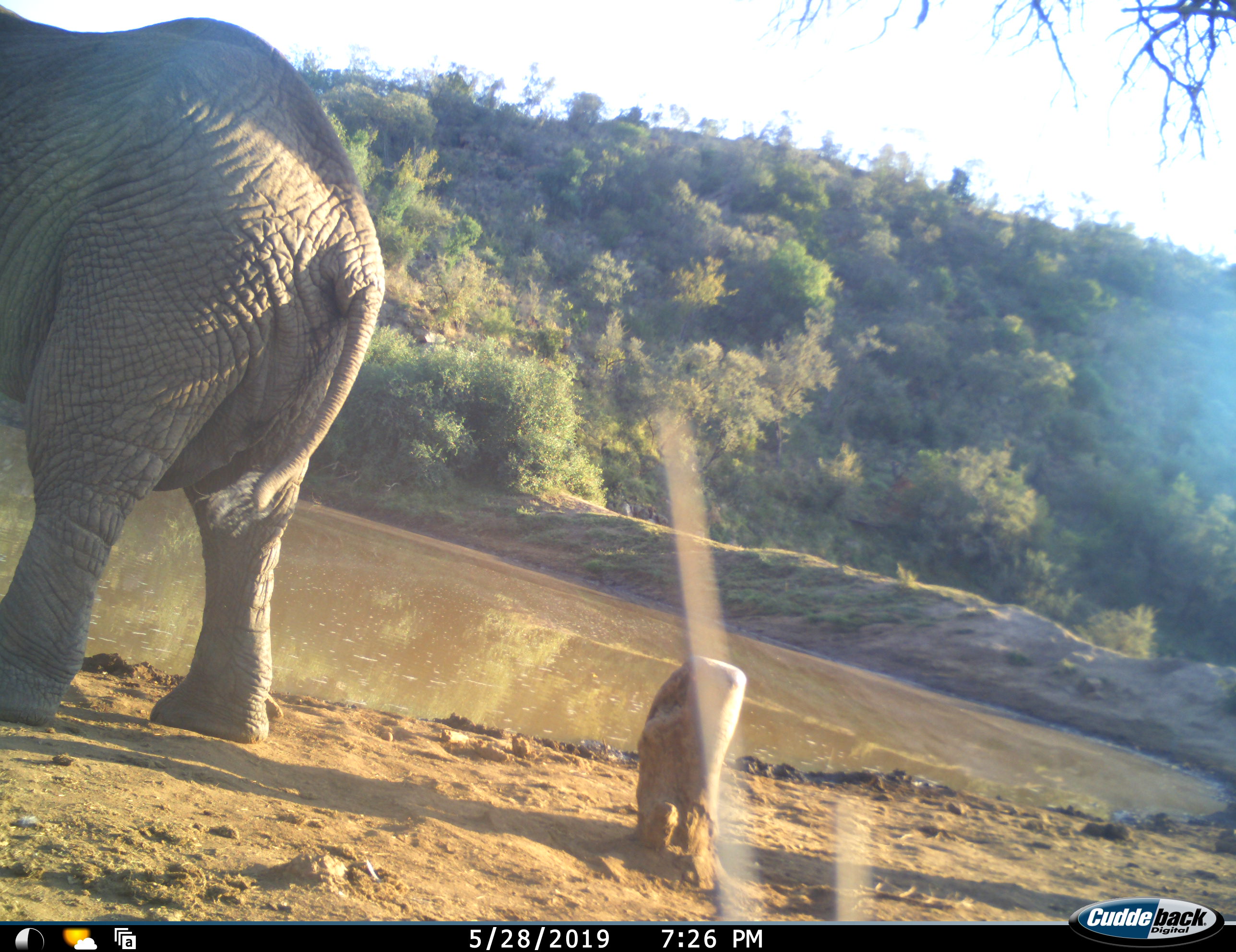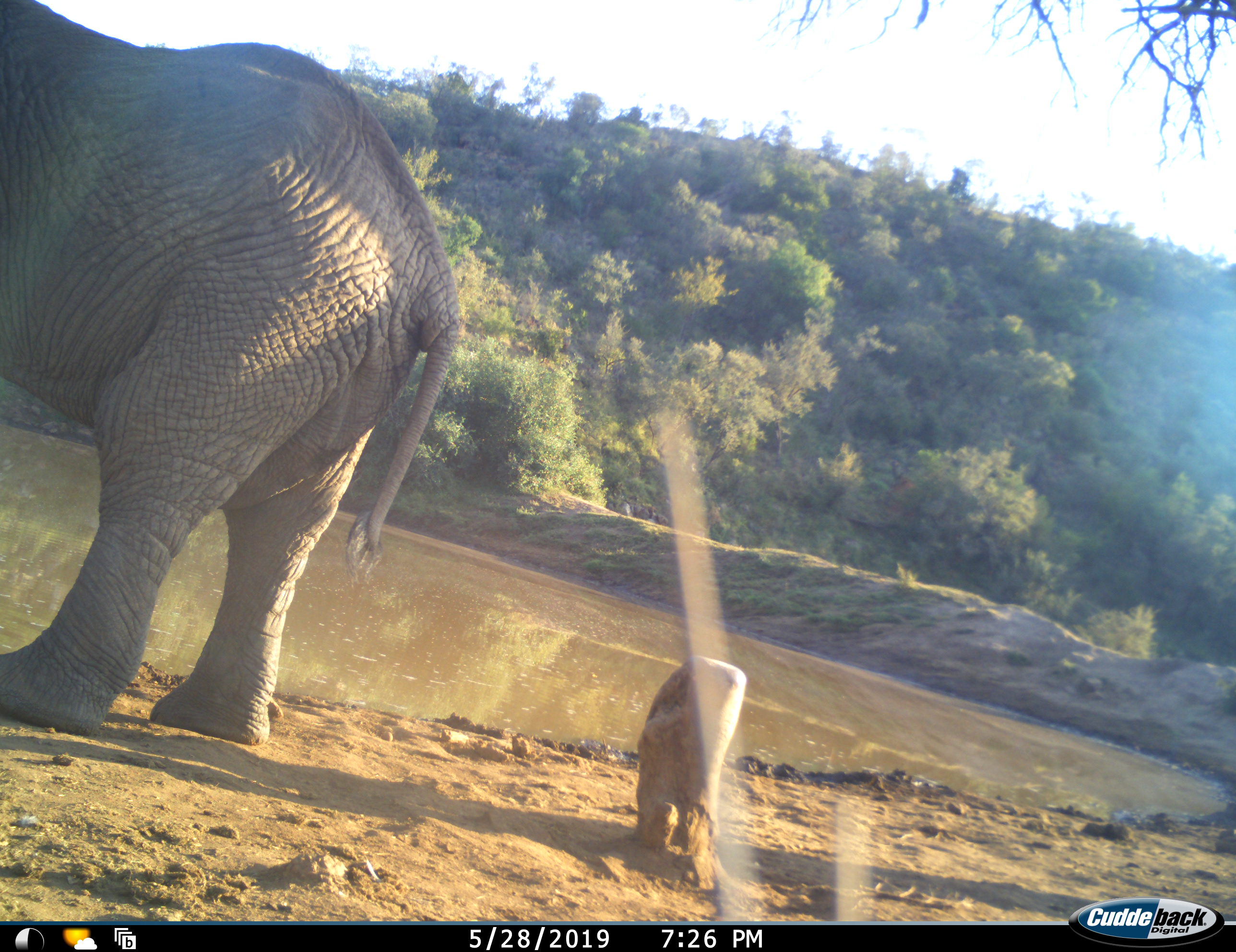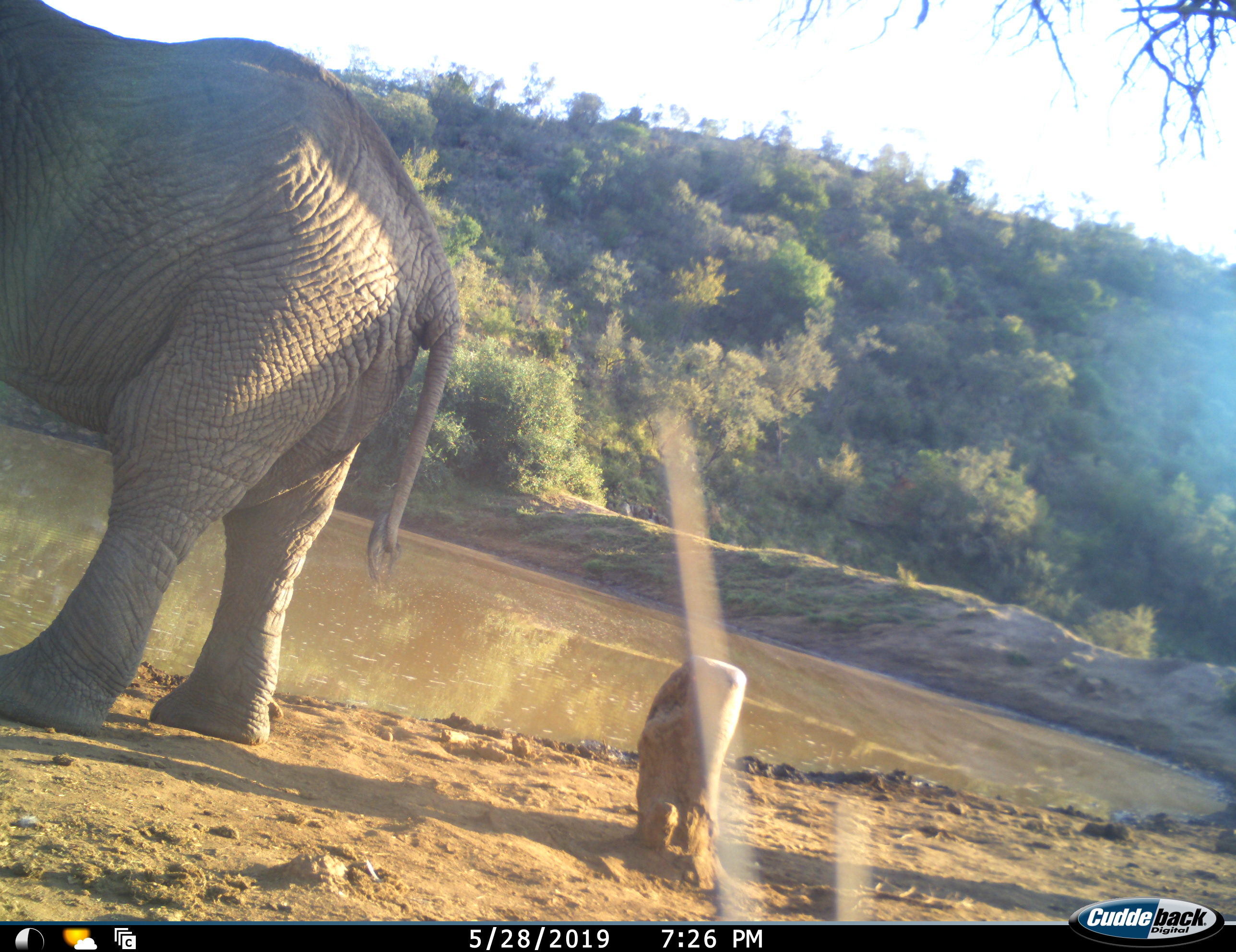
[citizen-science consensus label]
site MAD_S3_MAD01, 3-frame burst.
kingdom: Animalia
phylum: Chordata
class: Mammalia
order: Proboscidea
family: Elephantidae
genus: Loxodonta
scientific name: Loxodonta africana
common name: african bush elephant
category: elephant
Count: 1.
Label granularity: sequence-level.